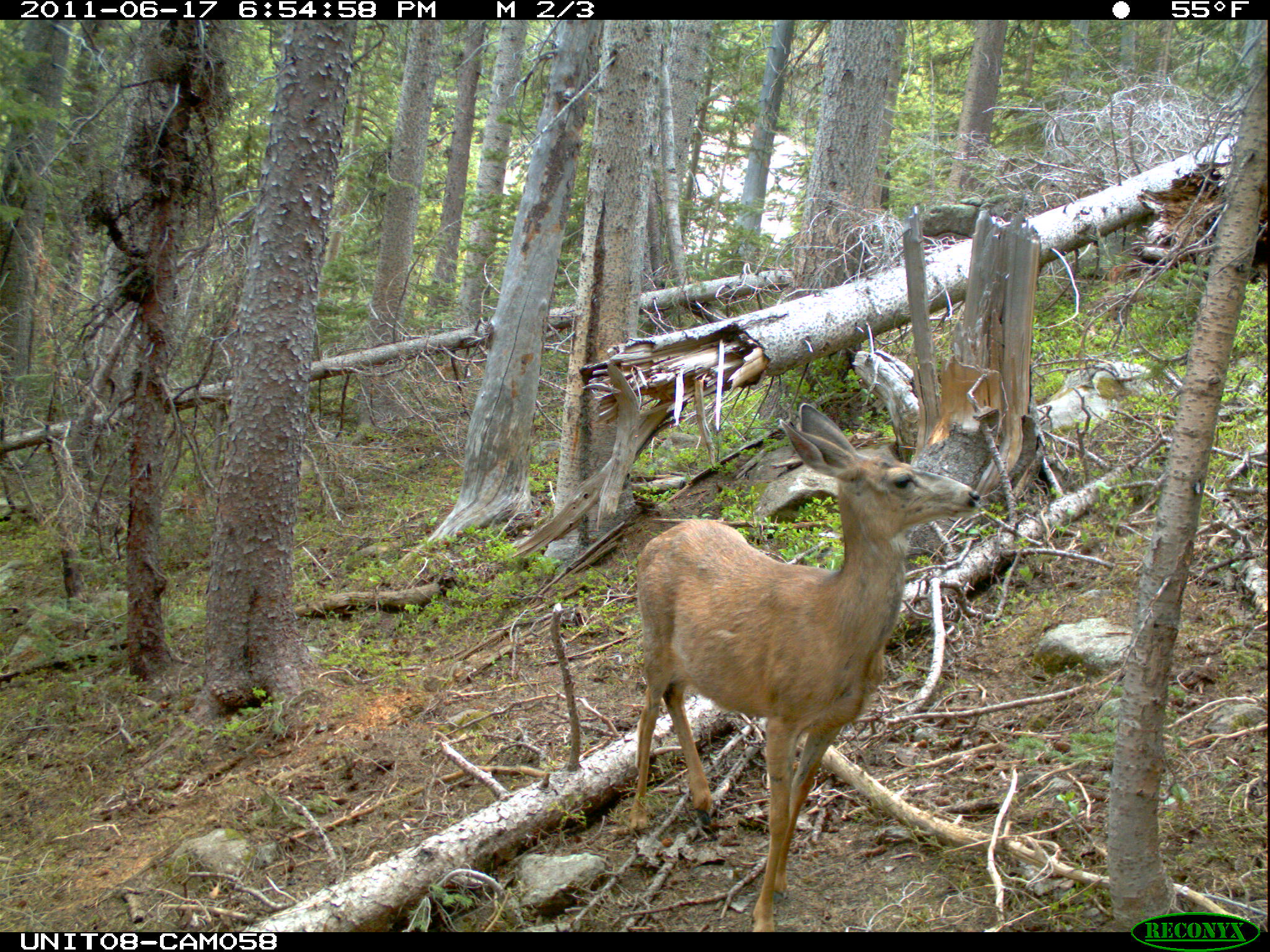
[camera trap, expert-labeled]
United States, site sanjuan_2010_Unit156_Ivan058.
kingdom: Animalia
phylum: Chordata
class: Mammalia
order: Artiodactyla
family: Cervidae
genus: Odocoileus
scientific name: Odocoileus hemionus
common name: mule deer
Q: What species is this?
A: Odocoileus hemionus (mule deer).